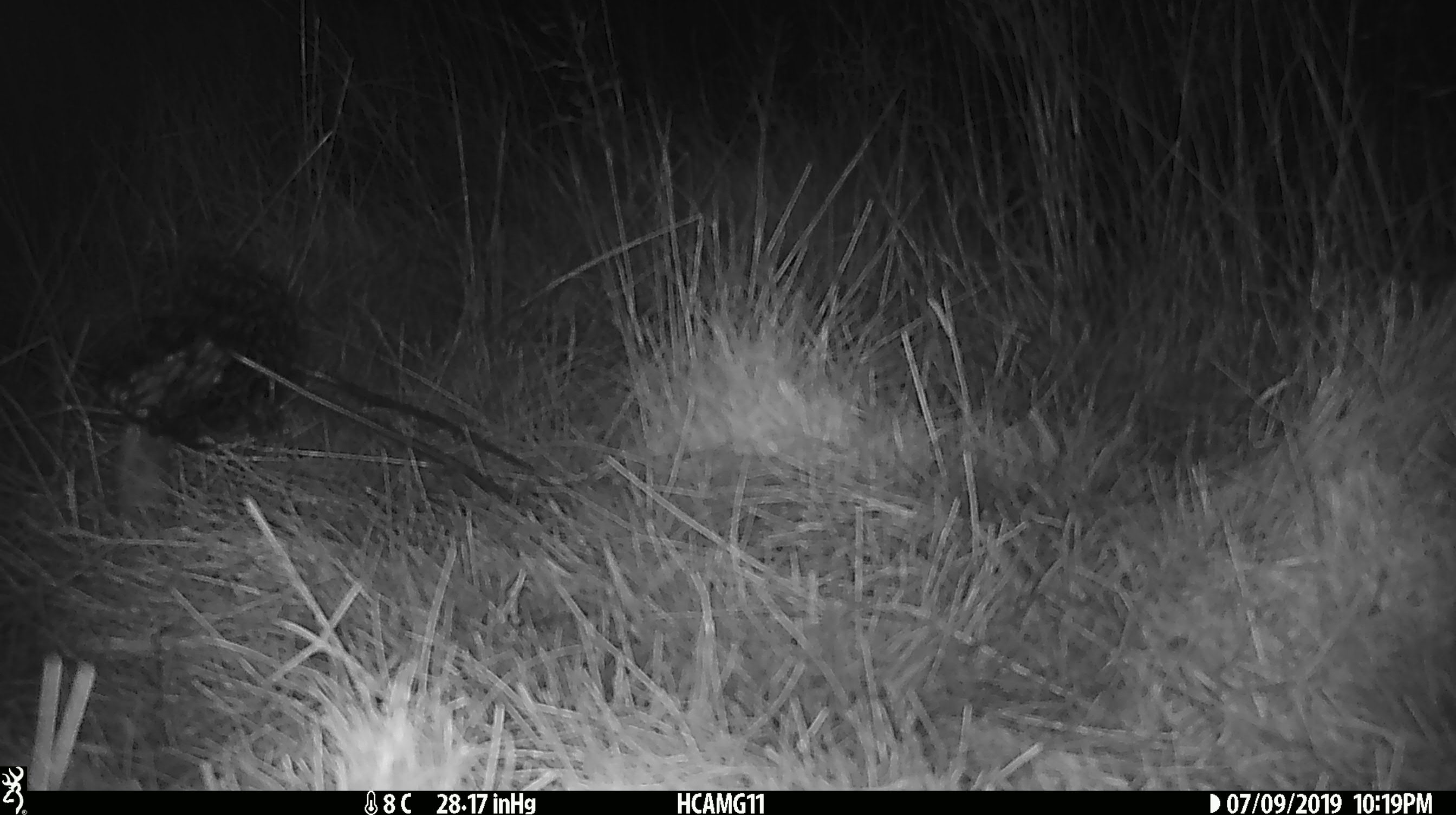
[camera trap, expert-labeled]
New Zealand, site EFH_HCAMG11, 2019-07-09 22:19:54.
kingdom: Animalia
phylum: Chordata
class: Mammalia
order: Rodentia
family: Muridae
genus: Mus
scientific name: Mus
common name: mouse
Mouse (Mus).